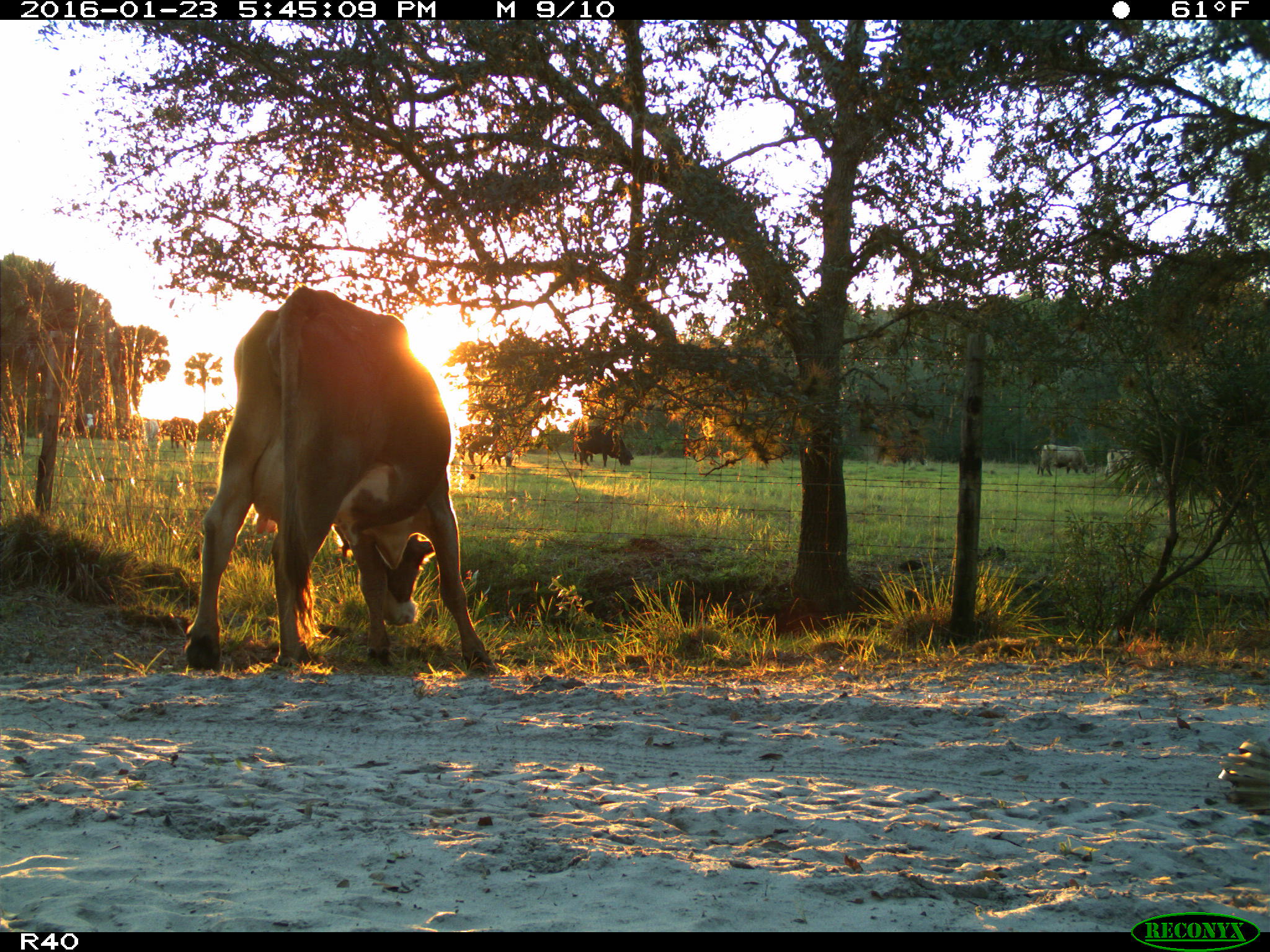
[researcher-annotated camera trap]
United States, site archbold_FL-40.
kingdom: Animalia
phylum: Chordata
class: Mammalia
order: Artiodactyla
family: Bovidae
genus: Bos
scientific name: Bos taurus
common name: domestic cow